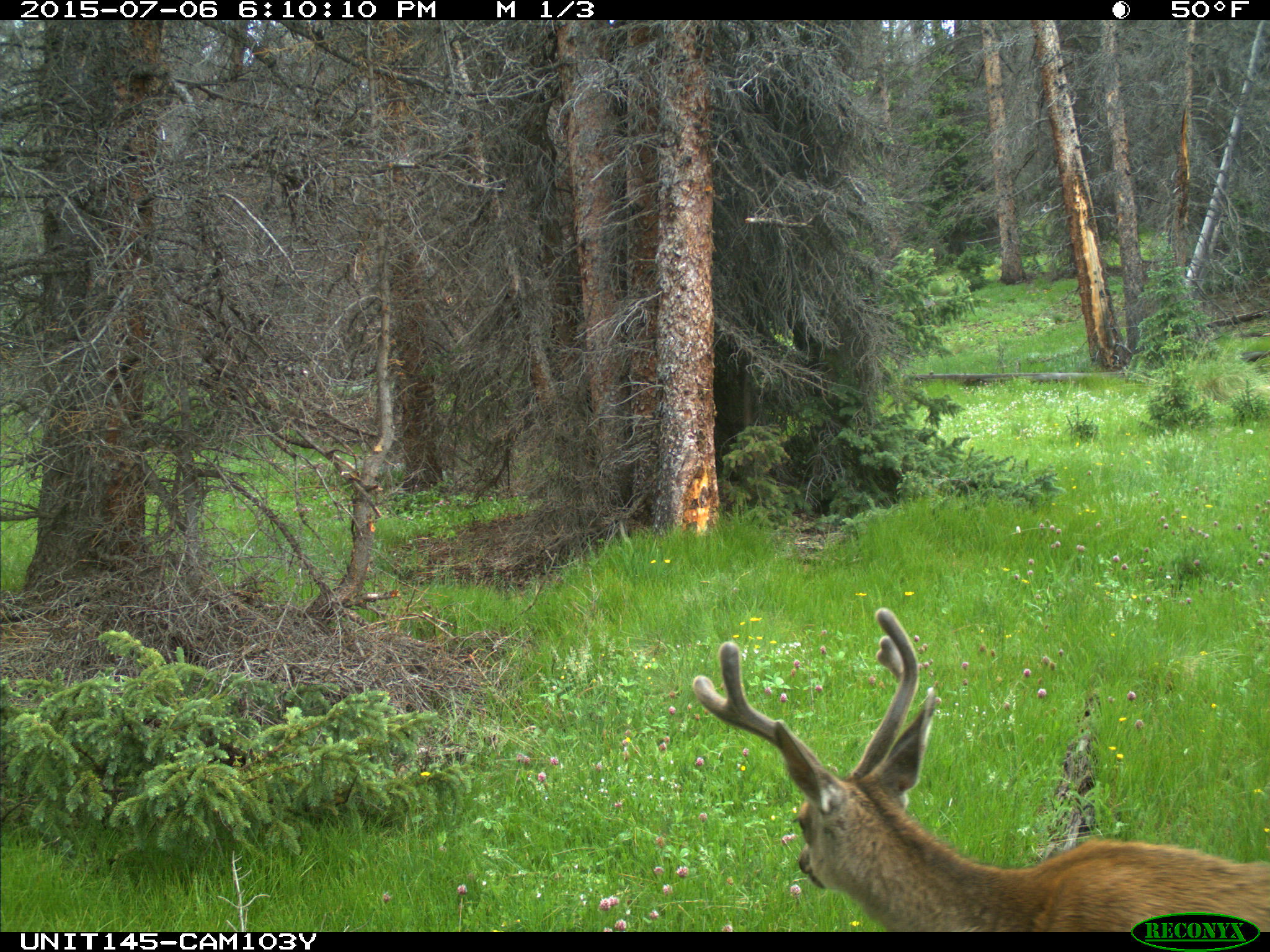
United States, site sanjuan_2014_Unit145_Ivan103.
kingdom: Animalia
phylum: Chordata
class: Mammalia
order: Artiodactyla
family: Cervidae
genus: Odocoileus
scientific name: Odocoileus hemionus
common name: mule deer